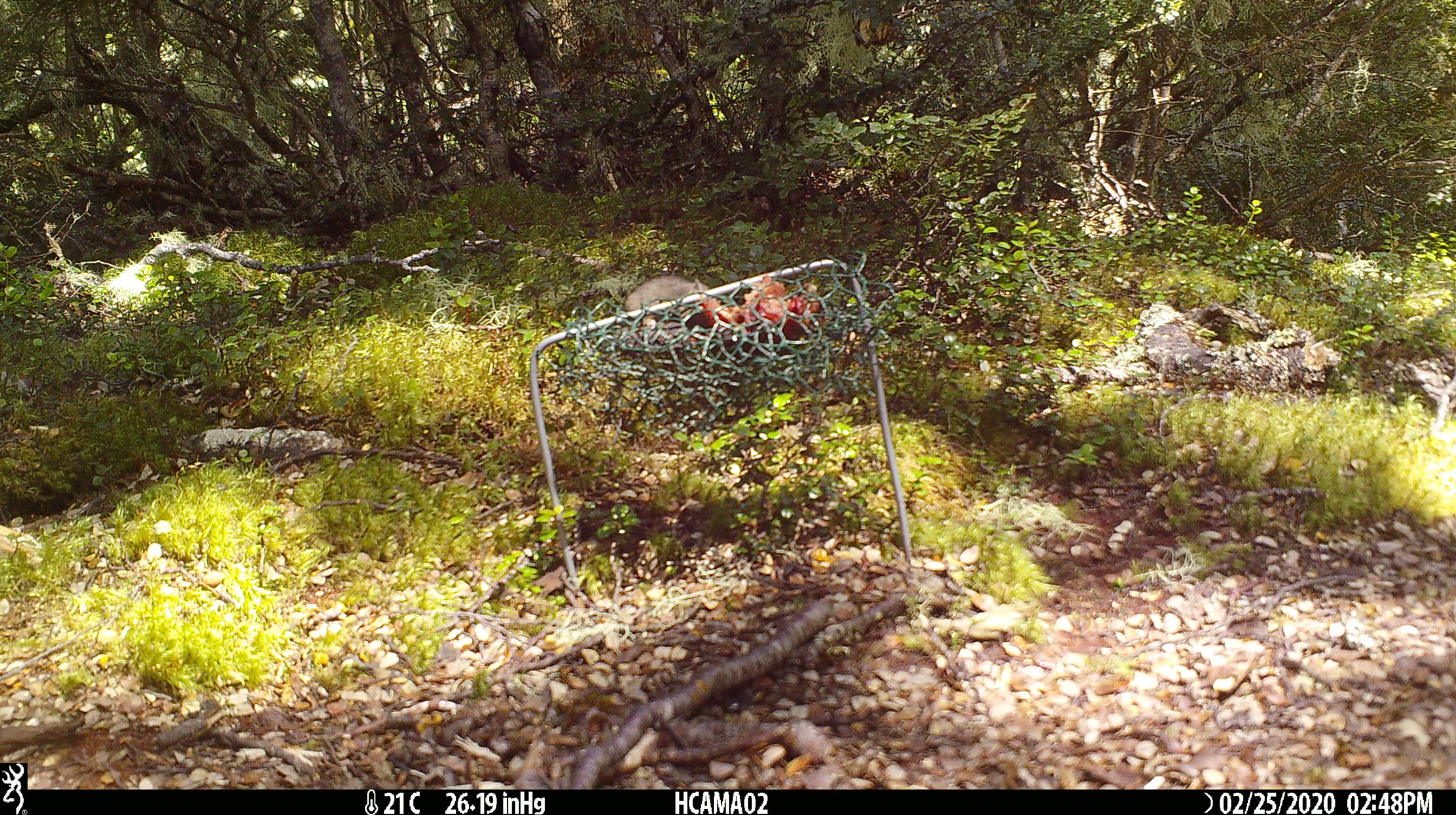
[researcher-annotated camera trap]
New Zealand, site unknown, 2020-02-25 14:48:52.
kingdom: Animalia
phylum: Chordata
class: Mammalia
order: Rodentia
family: Muridae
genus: Mus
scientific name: Mus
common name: mouse